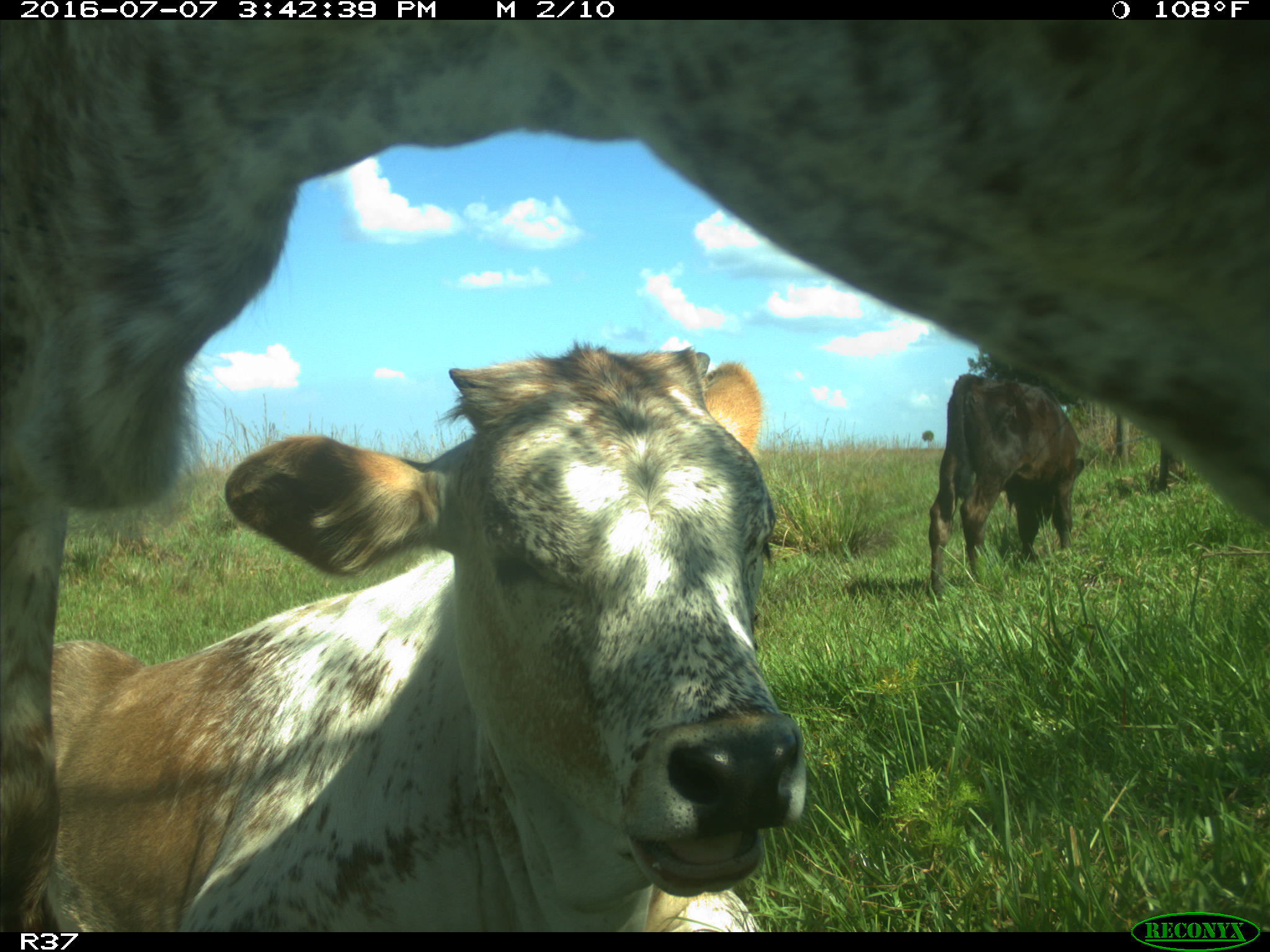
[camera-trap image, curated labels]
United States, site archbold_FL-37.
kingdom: Animalia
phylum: Chordata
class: Mammalia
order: Artiodactyla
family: Bovidae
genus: Bos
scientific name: Bos taurus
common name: domestic cow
Bos taurus (domestic cow).